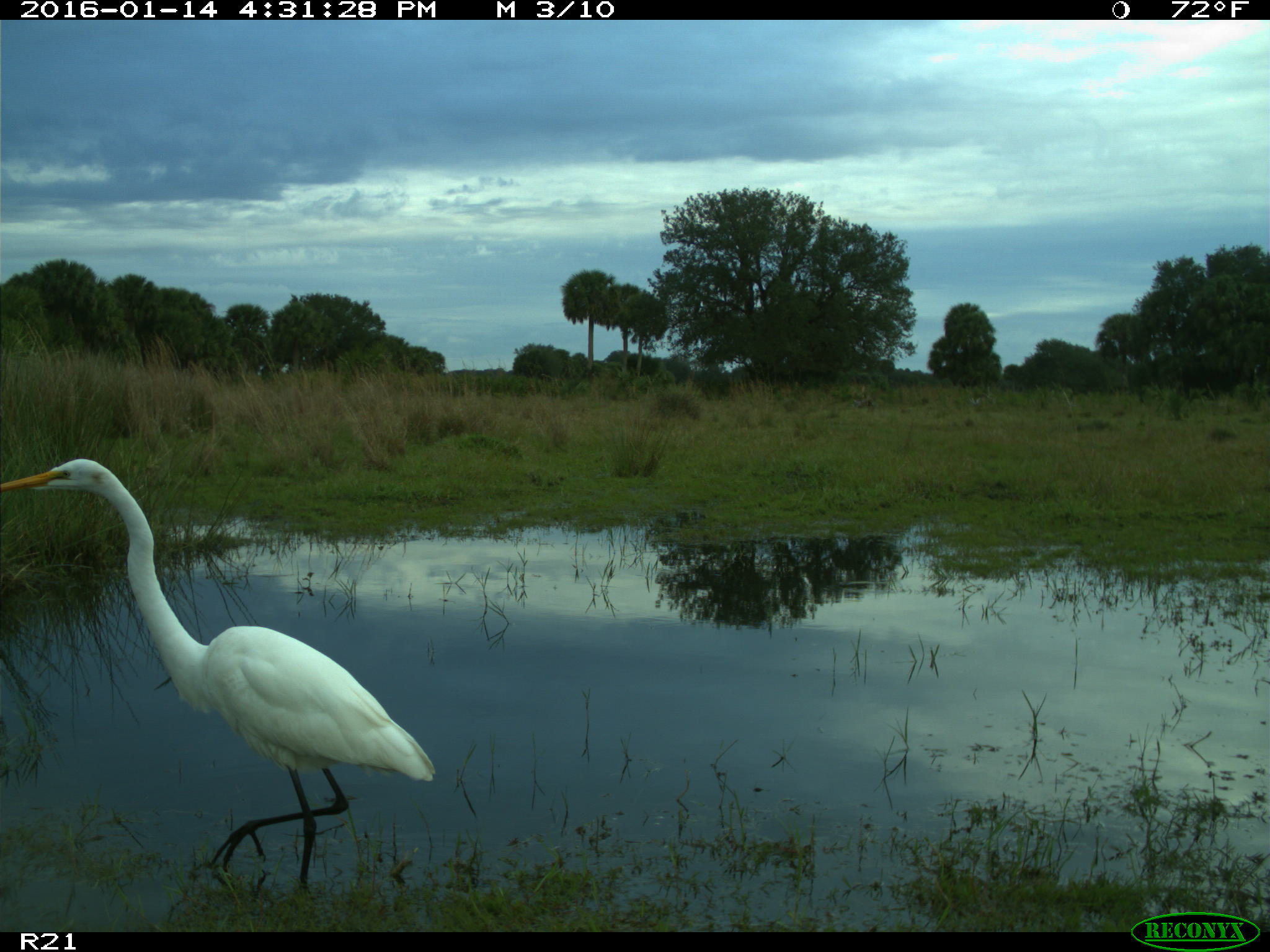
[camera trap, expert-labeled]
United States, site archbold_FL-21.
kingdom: Animalia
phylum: Chordata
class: Aves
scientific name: Aves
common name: birds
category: unidentified bird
Unidentified bird (birds) (Aves).